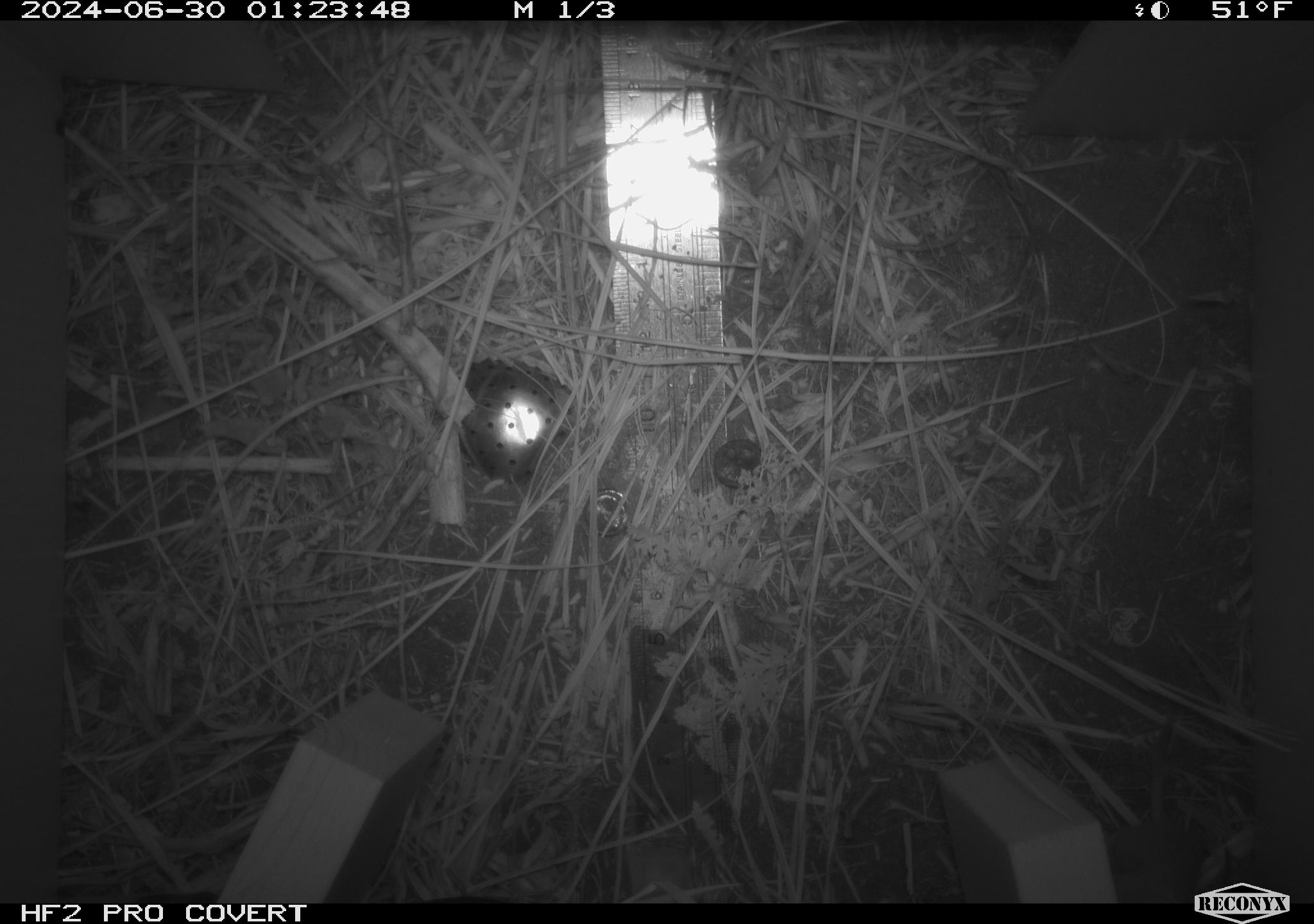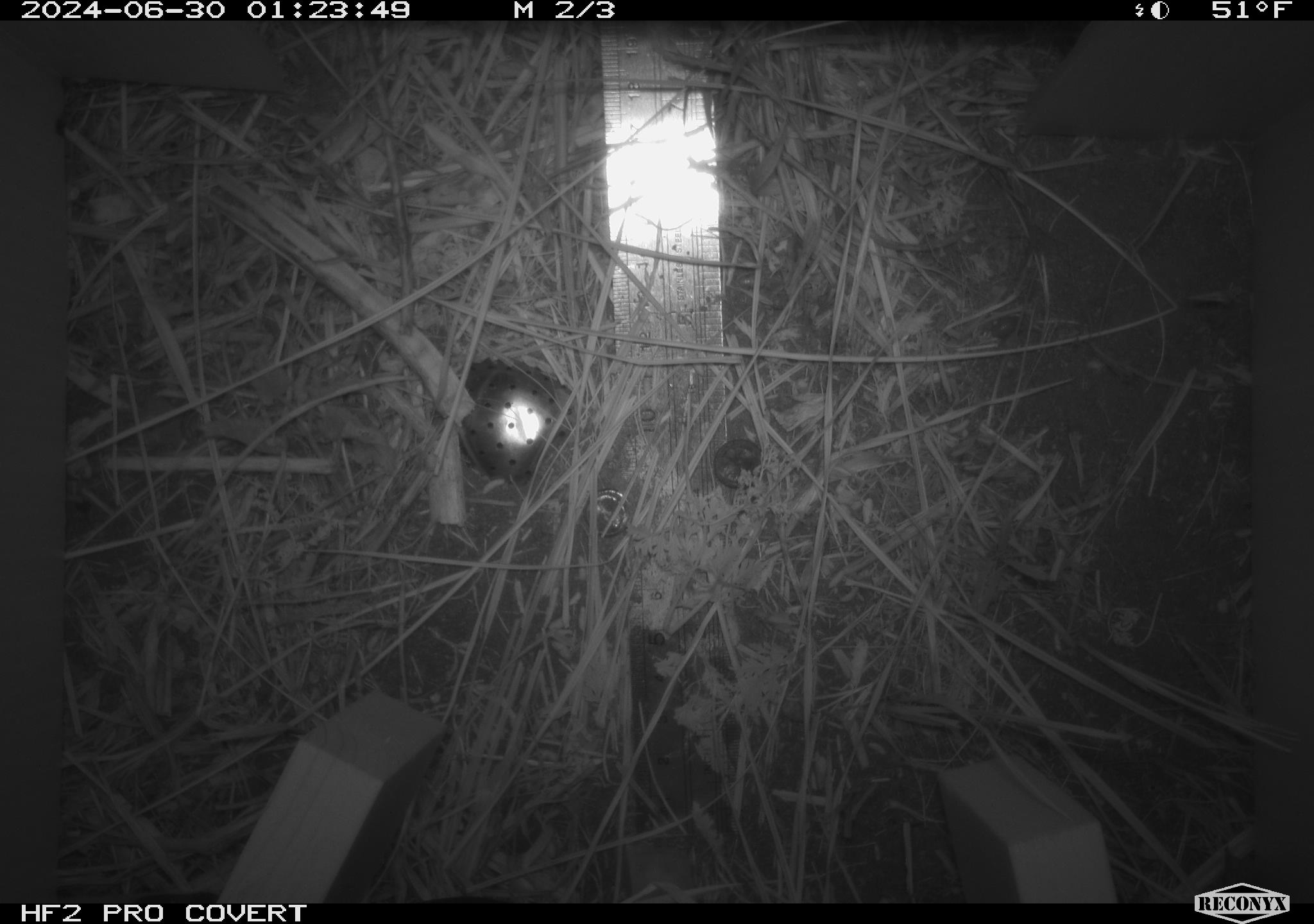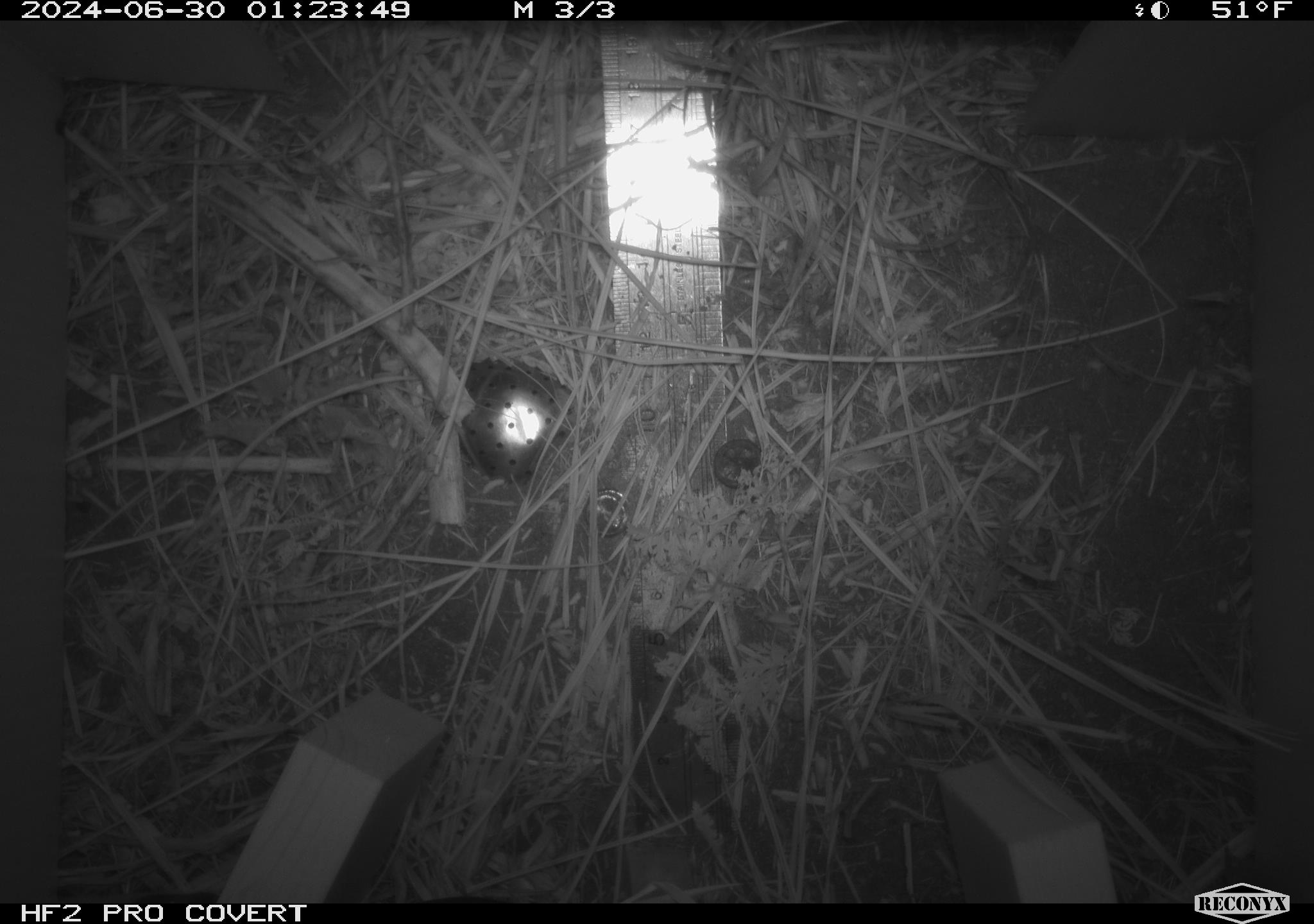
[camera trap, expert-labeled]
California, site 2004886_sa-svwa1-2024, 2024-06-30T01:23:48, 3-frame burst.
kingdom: Animalia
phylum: Arthropoda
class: Malacostraca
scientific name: Malacostraca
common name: amphipods, crabs, isopods, krill, lobsters and shrimps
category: malacostracan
Malacostracan (amphipods, crabs, isopods, krill, lobsters and shrimps) (Malacostraca).